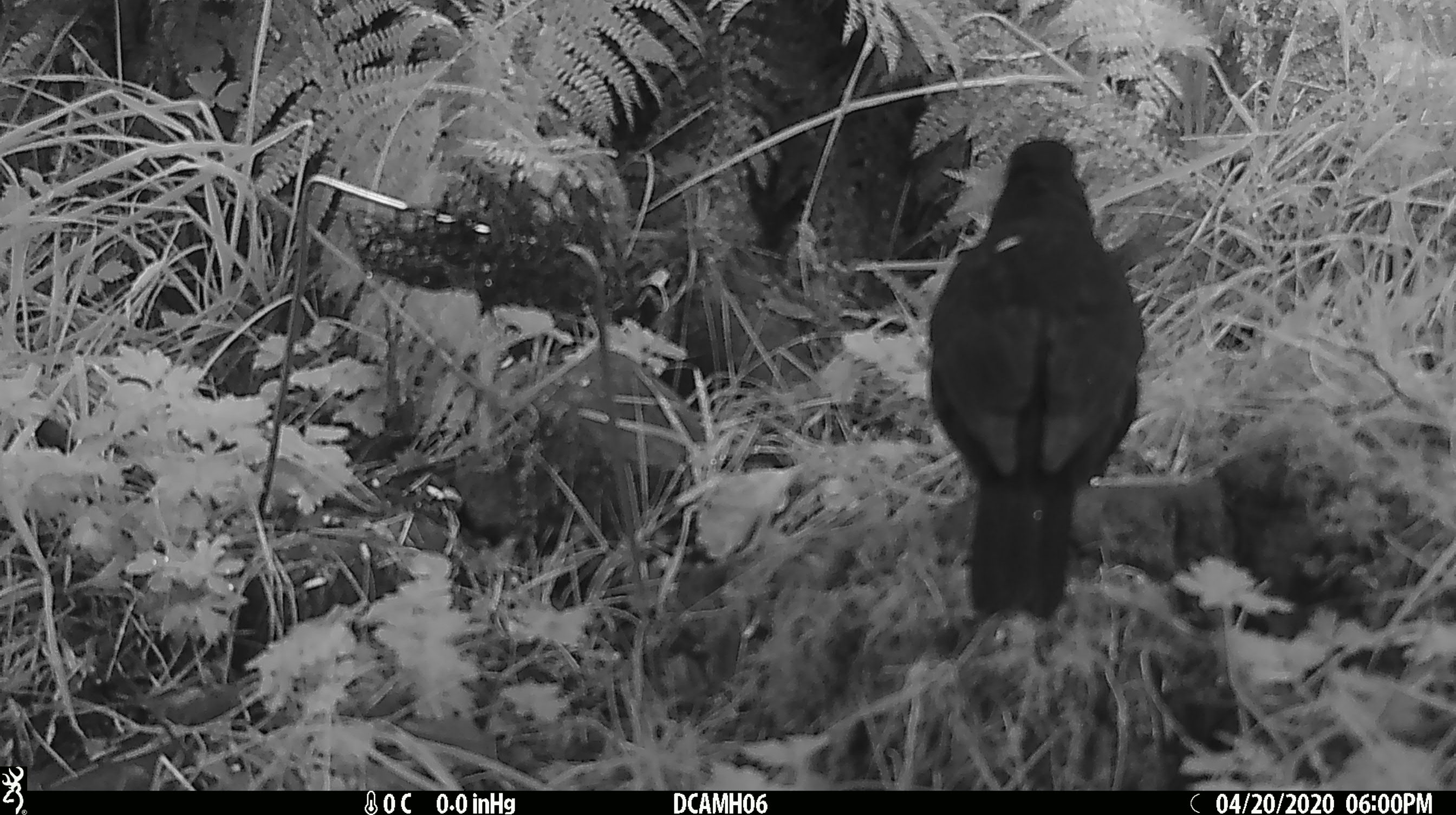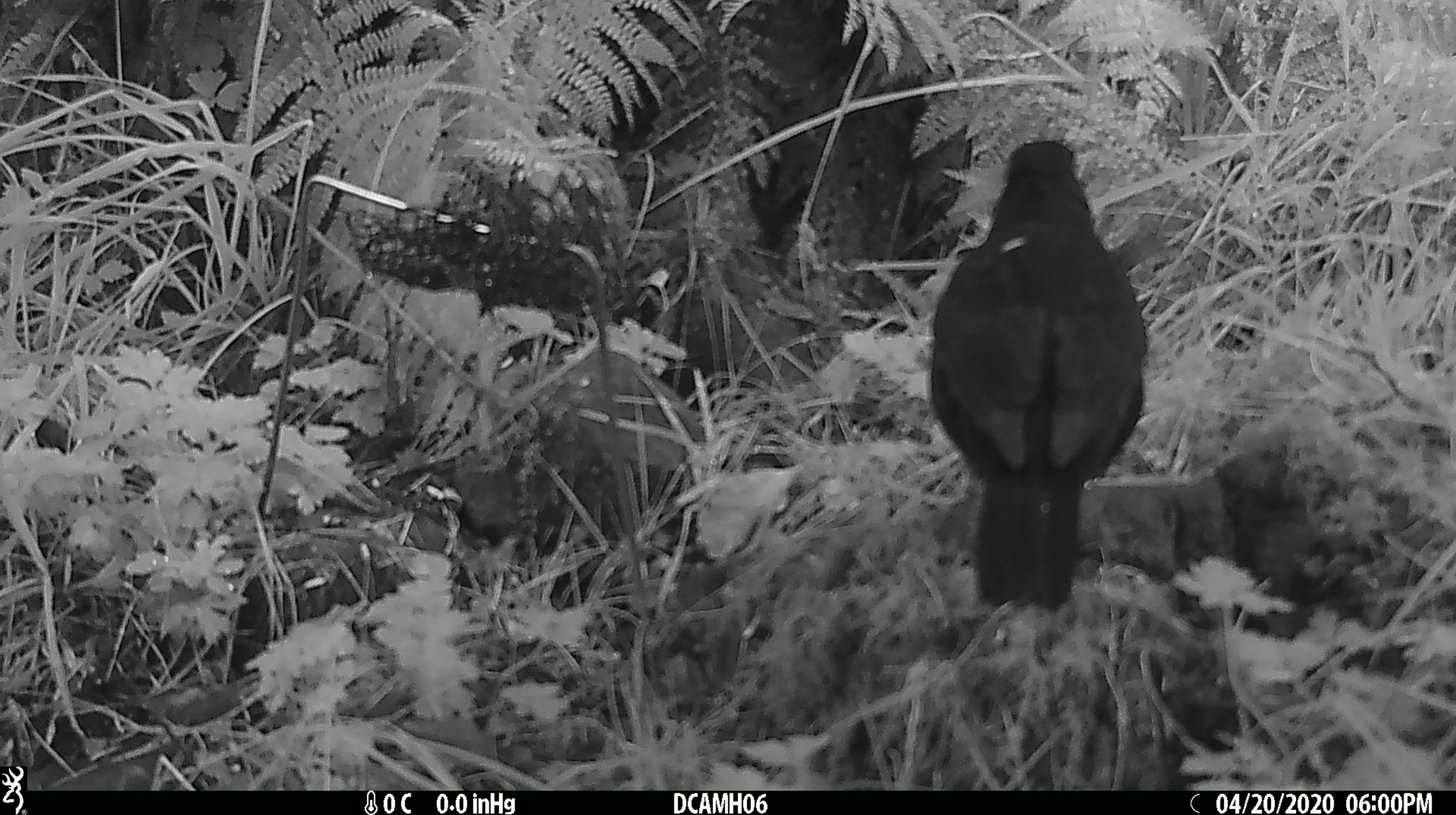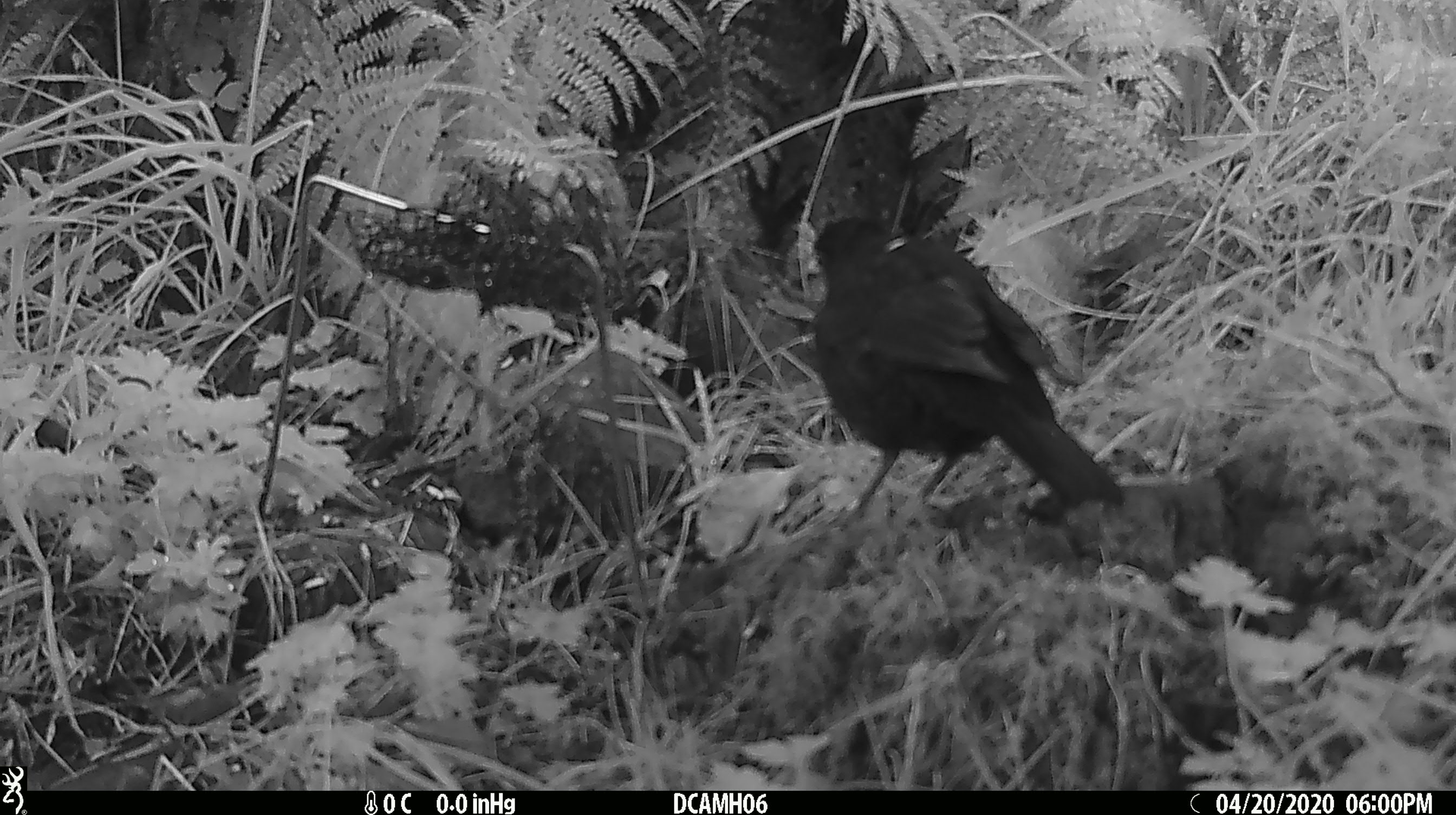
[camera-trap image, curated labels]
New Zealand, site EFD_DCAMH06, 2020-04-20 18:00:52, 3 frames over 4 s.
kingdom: Animalia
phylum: Chordata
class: Aves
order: Passeriformes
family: Turdidae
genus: Turdus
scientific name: Turdus merula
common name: eurasian blackbird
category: blackbird